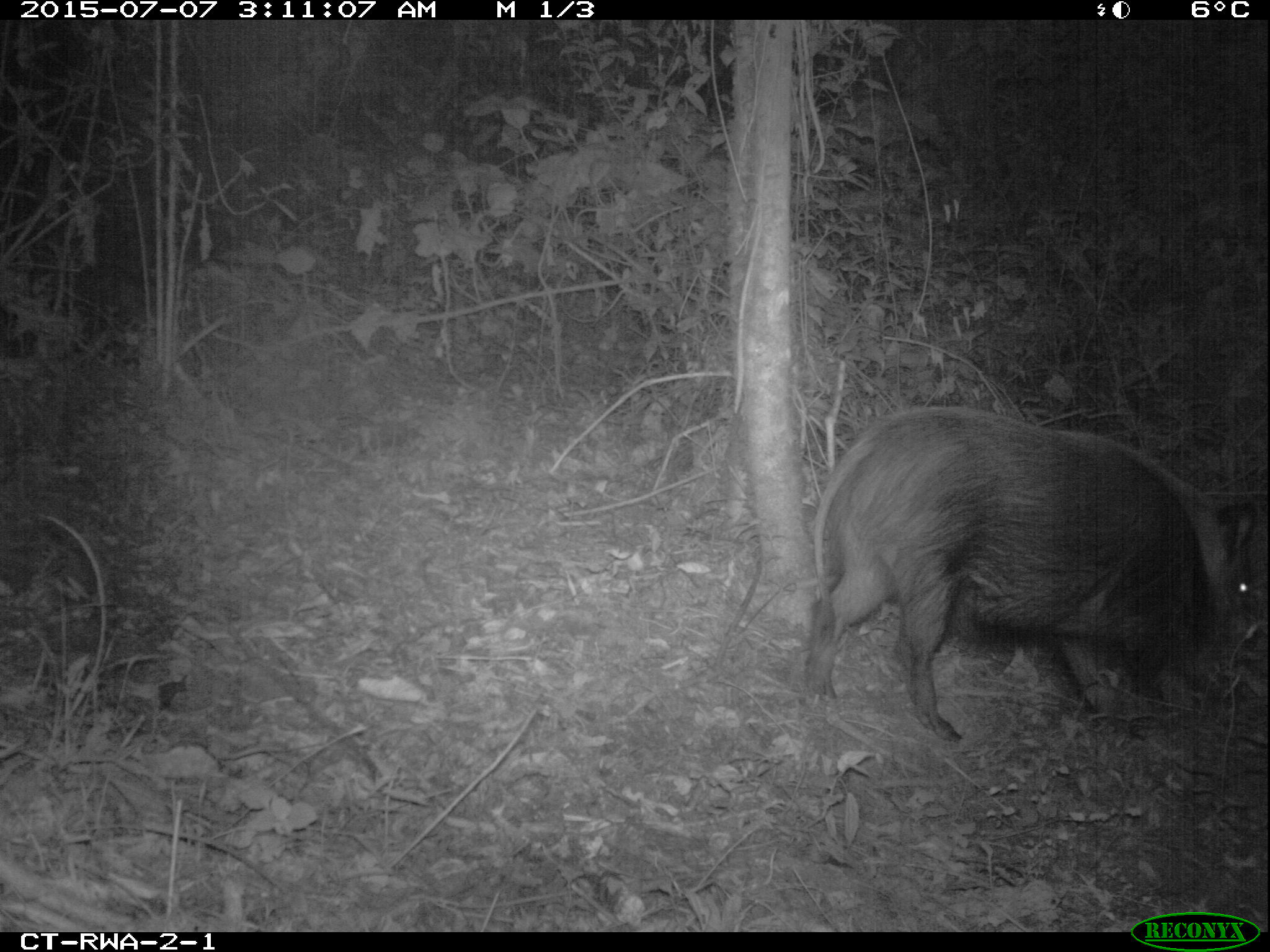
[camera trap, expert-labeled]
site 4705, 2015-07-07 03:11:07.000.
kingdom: Animalia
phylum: Chordata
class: Mammalia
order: Artiodactyla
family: Suidae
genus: Potamochoerus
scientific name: Potamochoerus larvatus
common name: bushpig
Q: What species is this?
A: Potamochoerus larvatus (bushpig).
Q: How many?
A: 1.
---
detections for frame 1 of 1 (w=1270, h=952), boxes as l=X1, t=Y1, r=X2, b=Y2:
potamochoerus larvatus: l=802, t=405, r=1258, b=742